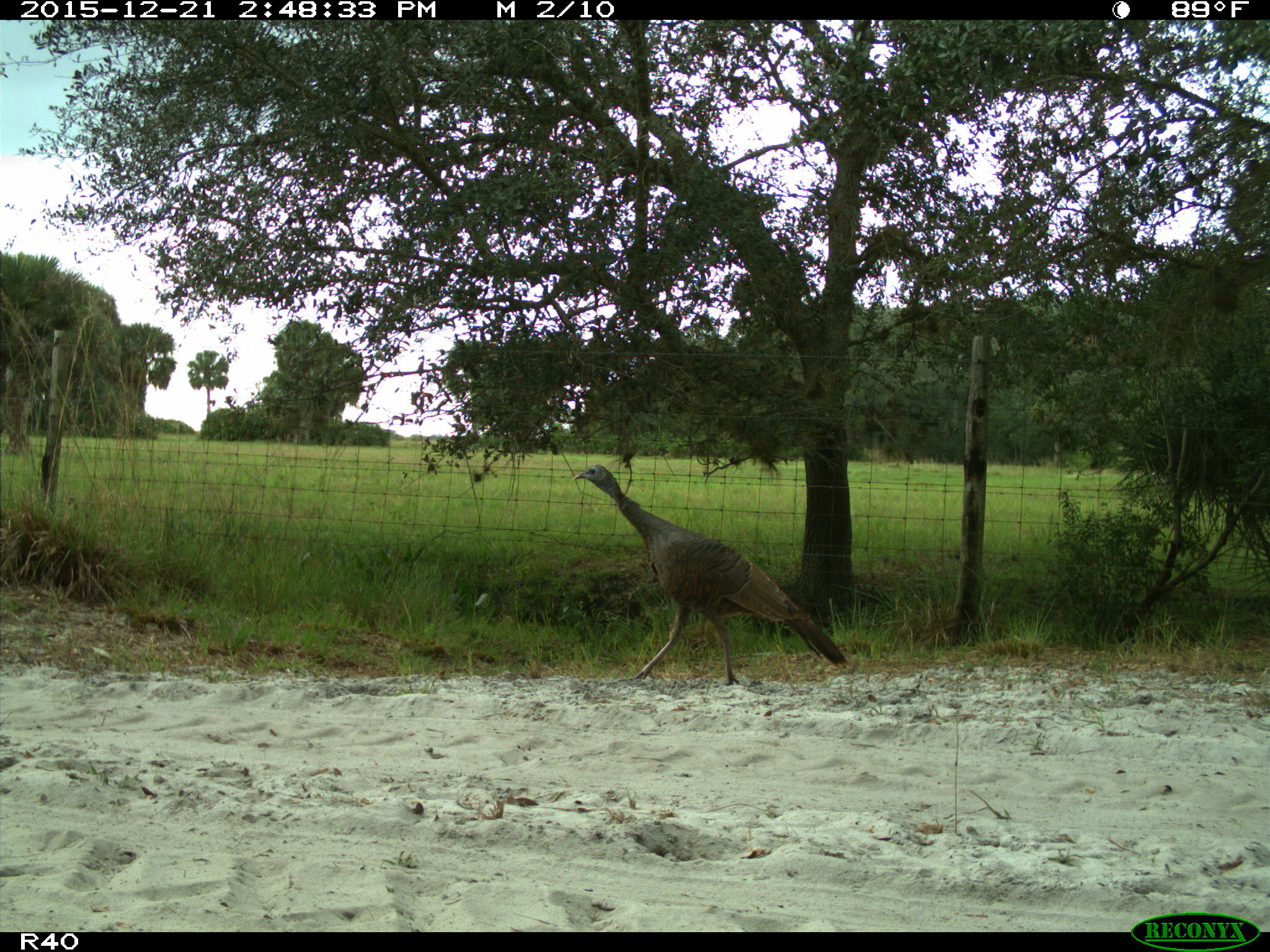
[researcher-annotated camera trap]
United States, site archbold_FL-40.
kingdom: Animalia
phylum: Chordata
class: Aves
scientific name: Aves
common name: birds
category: unidentified bird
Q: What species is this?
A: Unidentified bird (birds) (Aves).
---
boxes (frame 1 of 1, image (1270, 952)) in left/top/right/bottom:
animal: 570/464/851/689